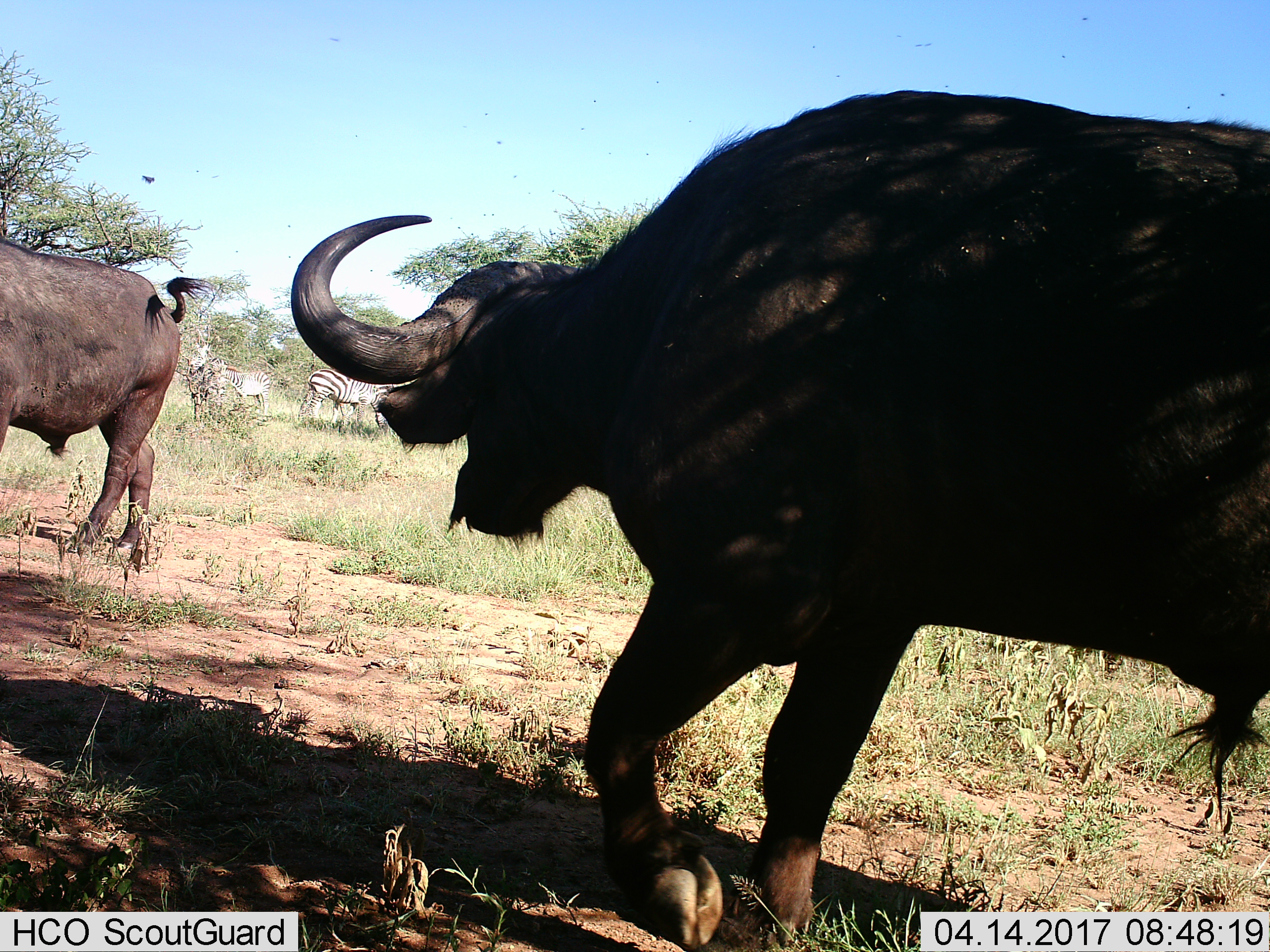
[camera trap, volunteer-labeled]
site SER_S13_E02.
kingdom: Animalia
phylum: Chordata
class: Mammalia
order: Artiodactyla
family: Bovidae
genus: Syncerus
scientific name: Syncerus caffer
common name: african buffalo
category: buffalo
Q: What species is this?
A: Buffalo (african buffalo) (Syncerus caffer).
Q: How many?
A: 2.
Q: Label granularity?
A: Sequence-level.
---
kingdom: Animalia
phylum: Chordata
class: Mammalia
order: Perissodactyla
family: Equidae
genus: Equus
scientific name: Equus quagga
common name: plains zebra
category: zebraplains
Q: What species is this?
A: Zebraplains (plains zebra) (Equus quagga).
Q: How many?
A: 2.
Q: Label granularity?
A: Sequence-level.